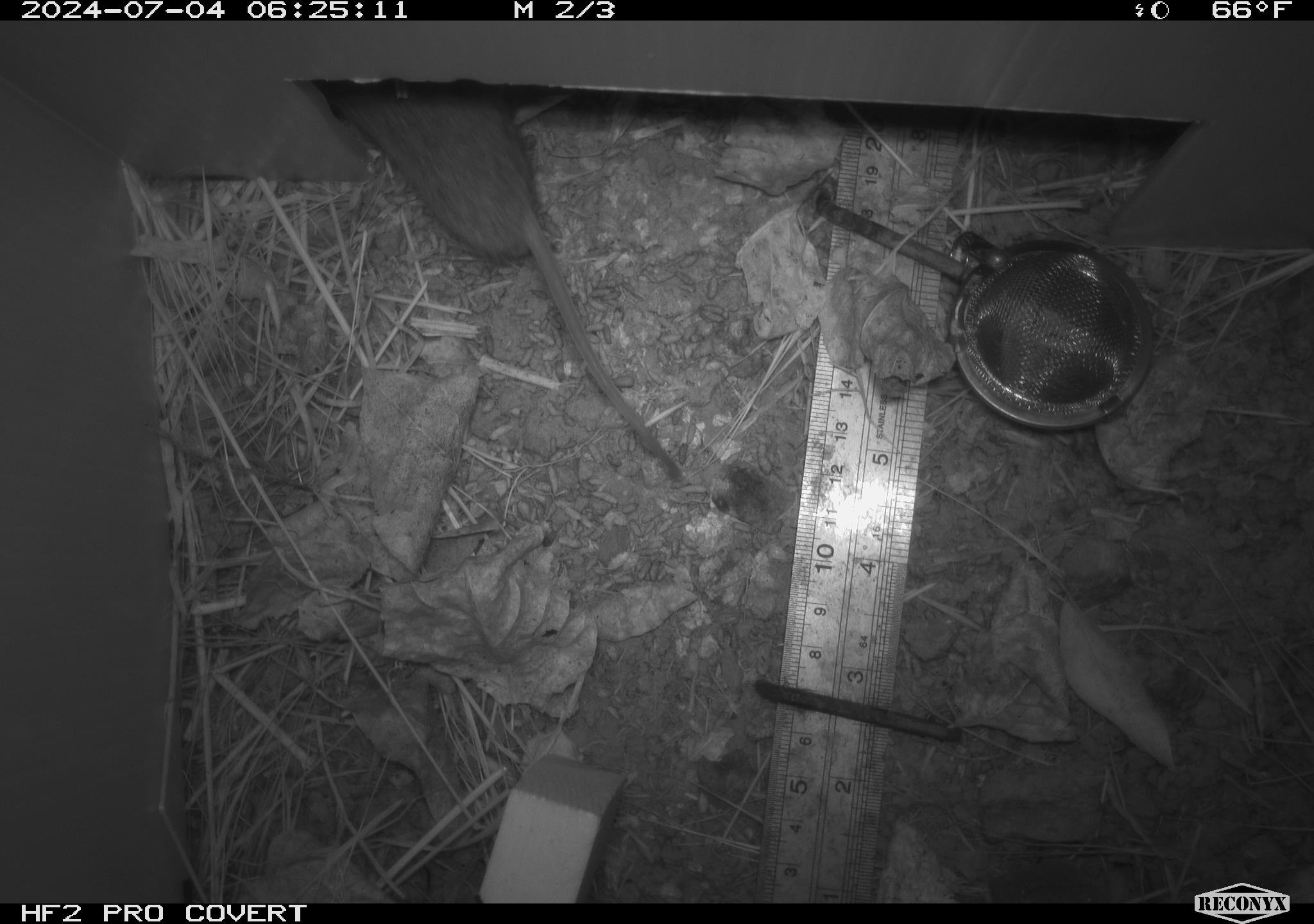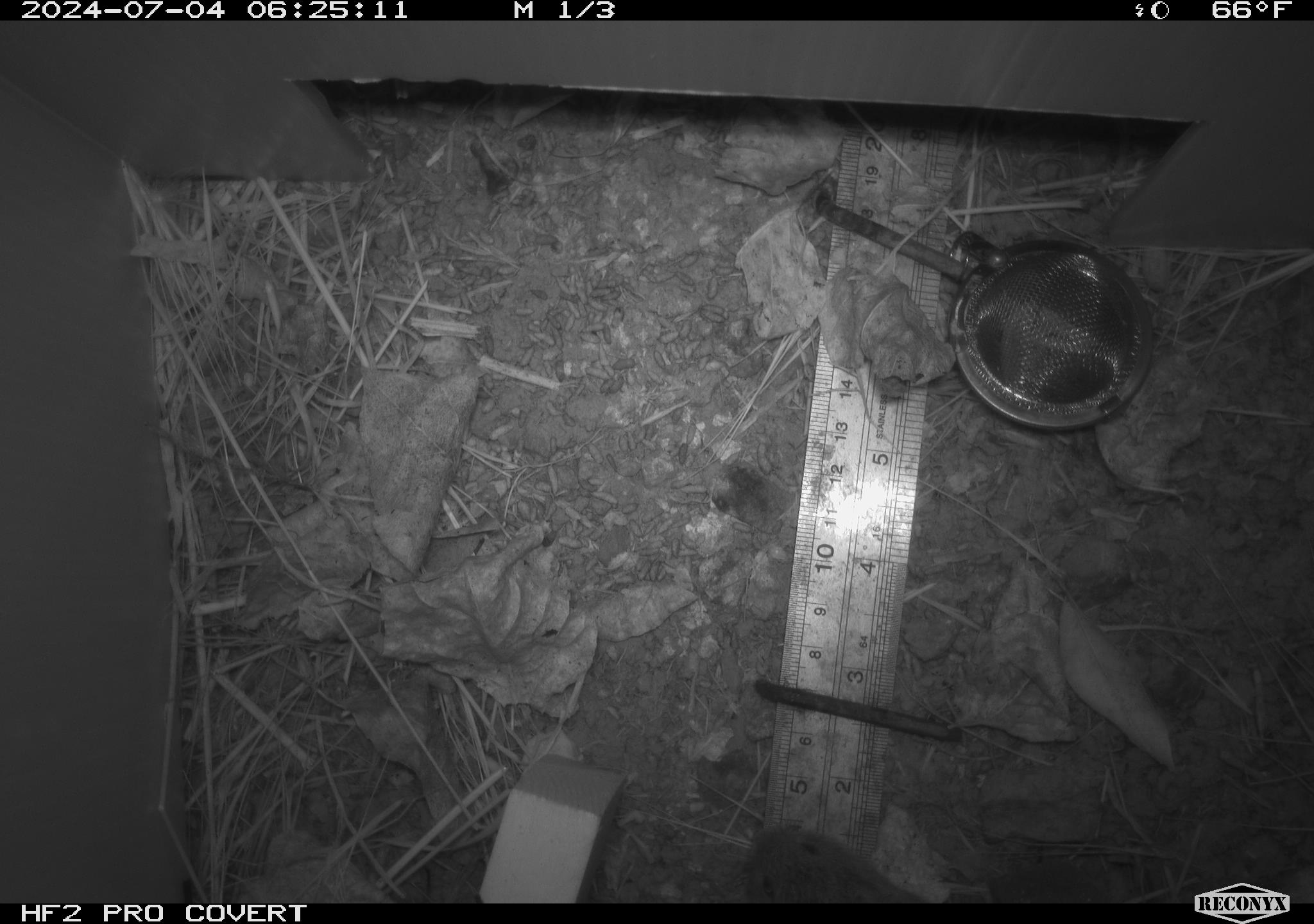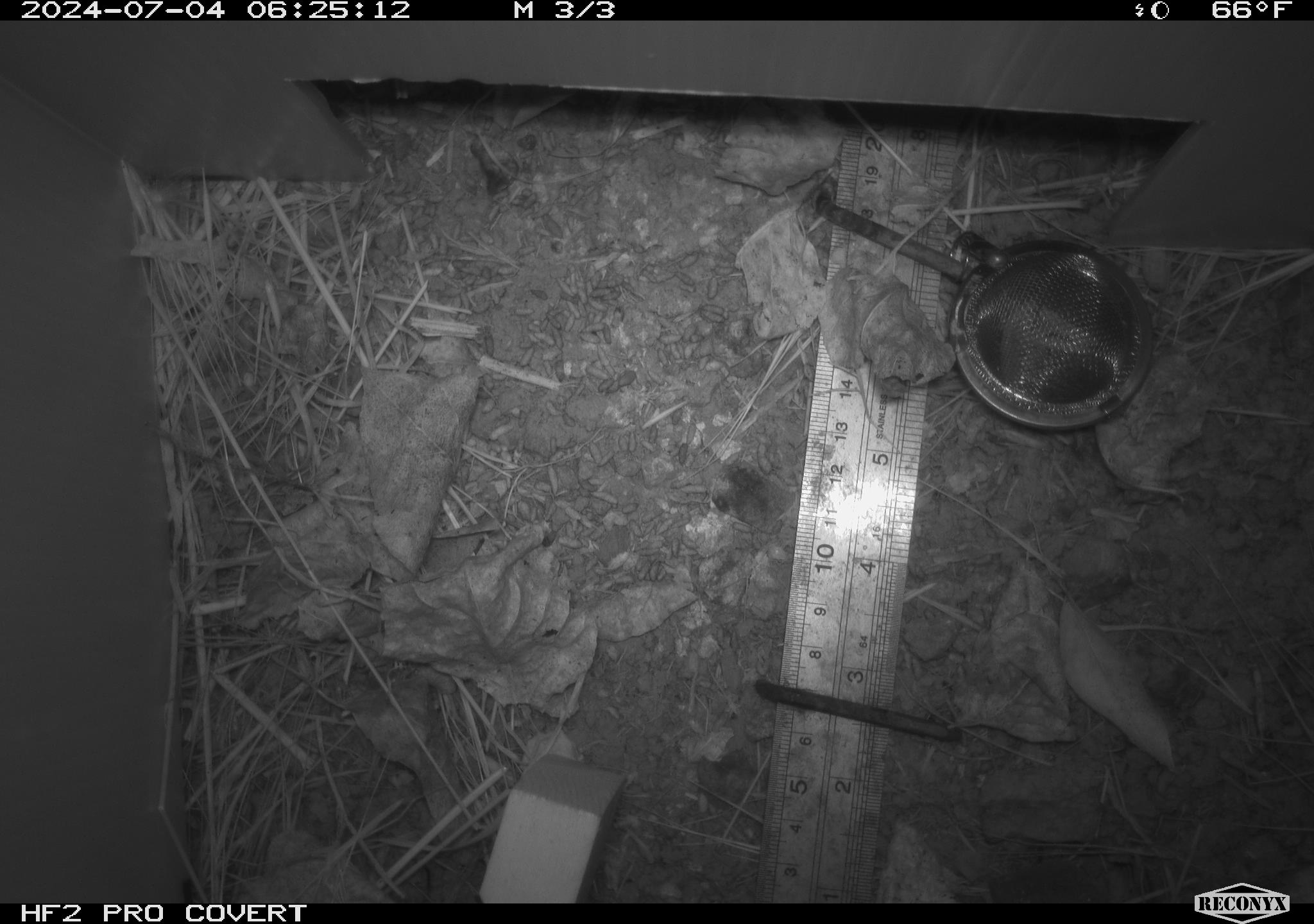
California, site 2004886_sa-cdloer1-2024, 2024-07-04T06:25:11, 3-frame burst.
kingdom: Animalia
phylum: Chordata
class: Mammalia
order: Rodentia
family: Cricetidae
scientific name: Arvicolinae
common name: voles, lemmings, and muskrats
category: arvicolinae subfamily